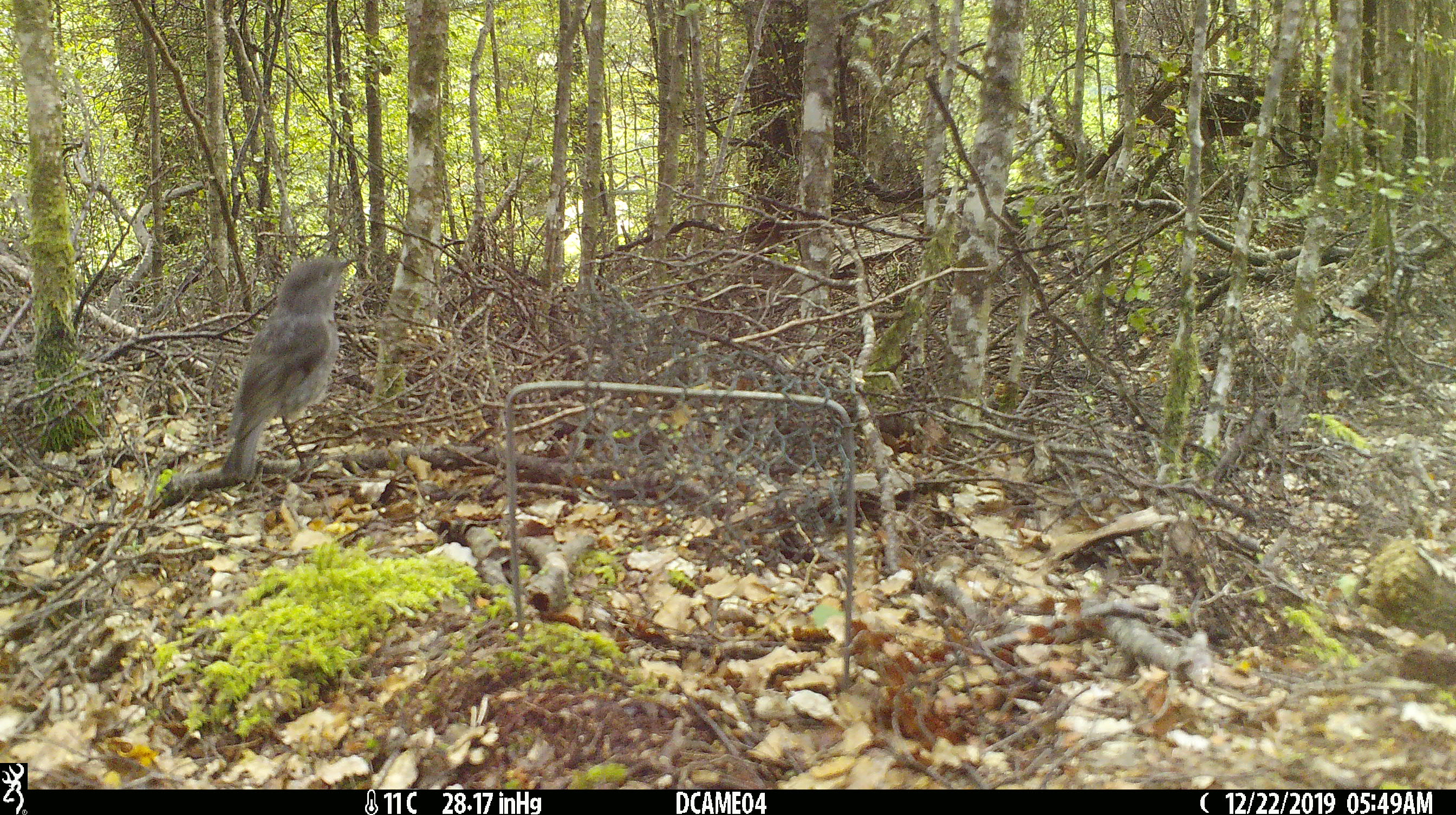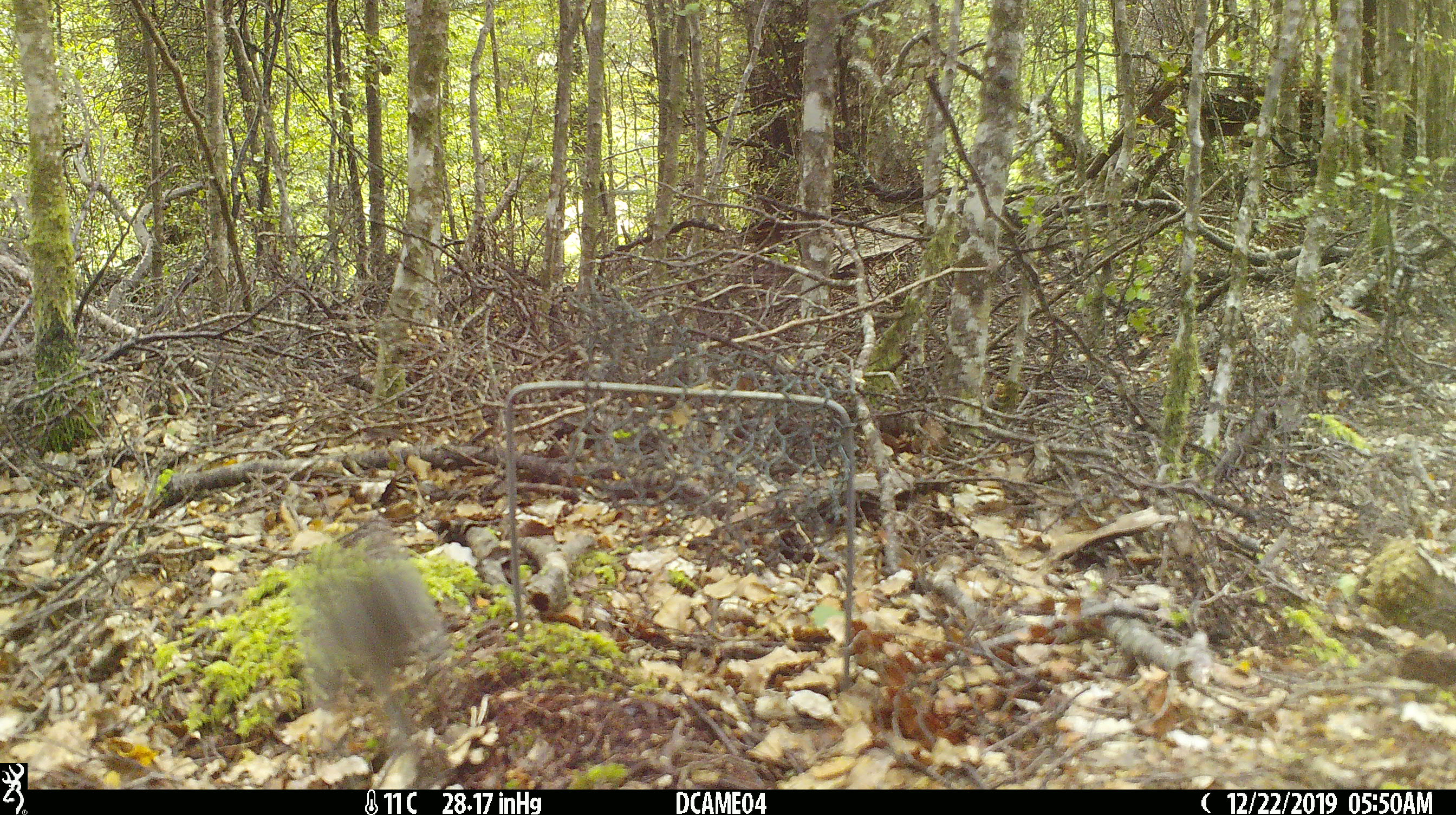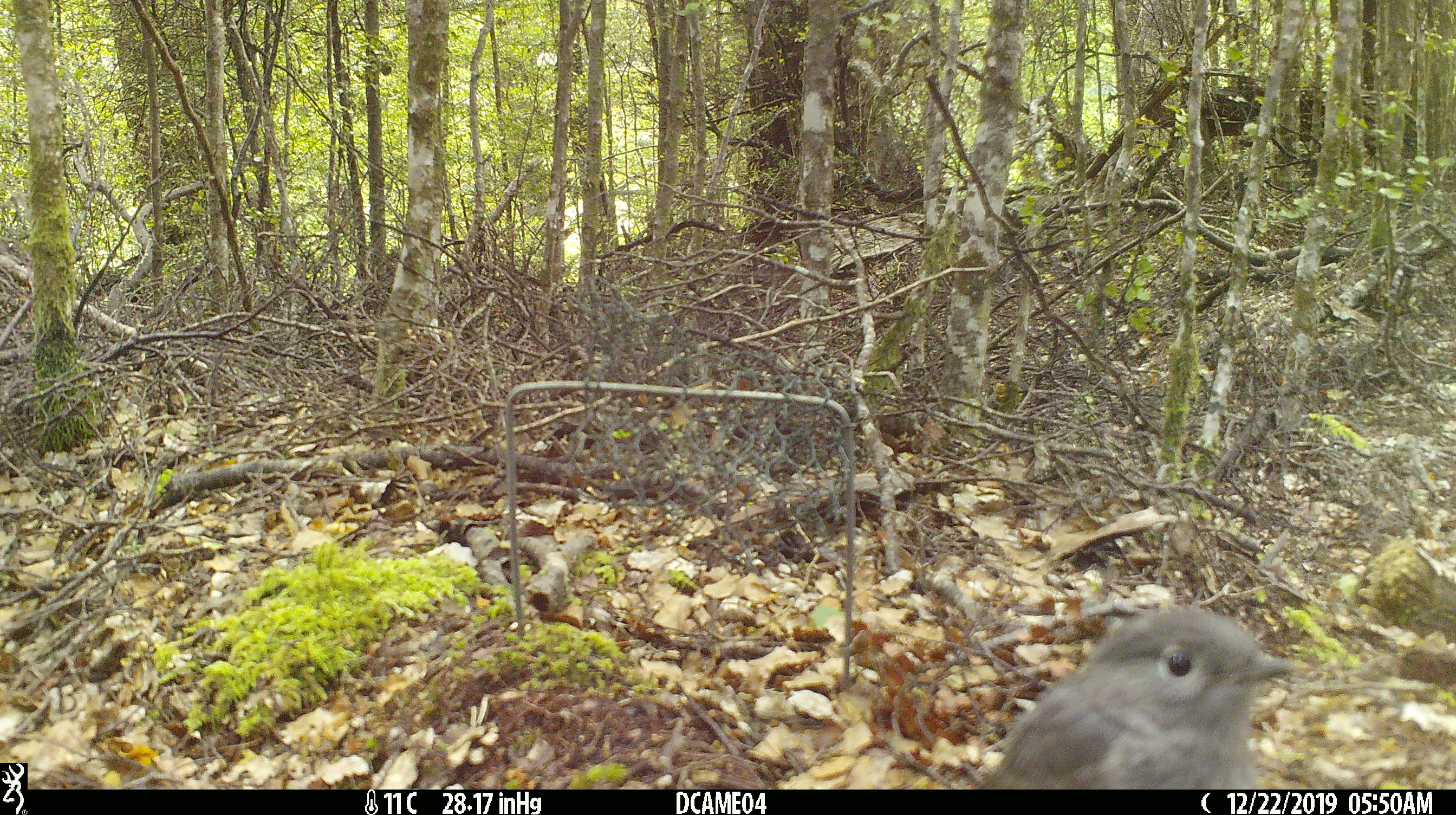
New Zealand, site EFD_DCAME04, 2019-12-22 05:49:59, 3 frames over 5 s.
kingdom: Animalia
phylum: Chordata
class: Aves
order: Passeriformes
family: Petroicidae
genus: Petroica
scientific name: Petroica australis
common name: new zealand robin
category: robin